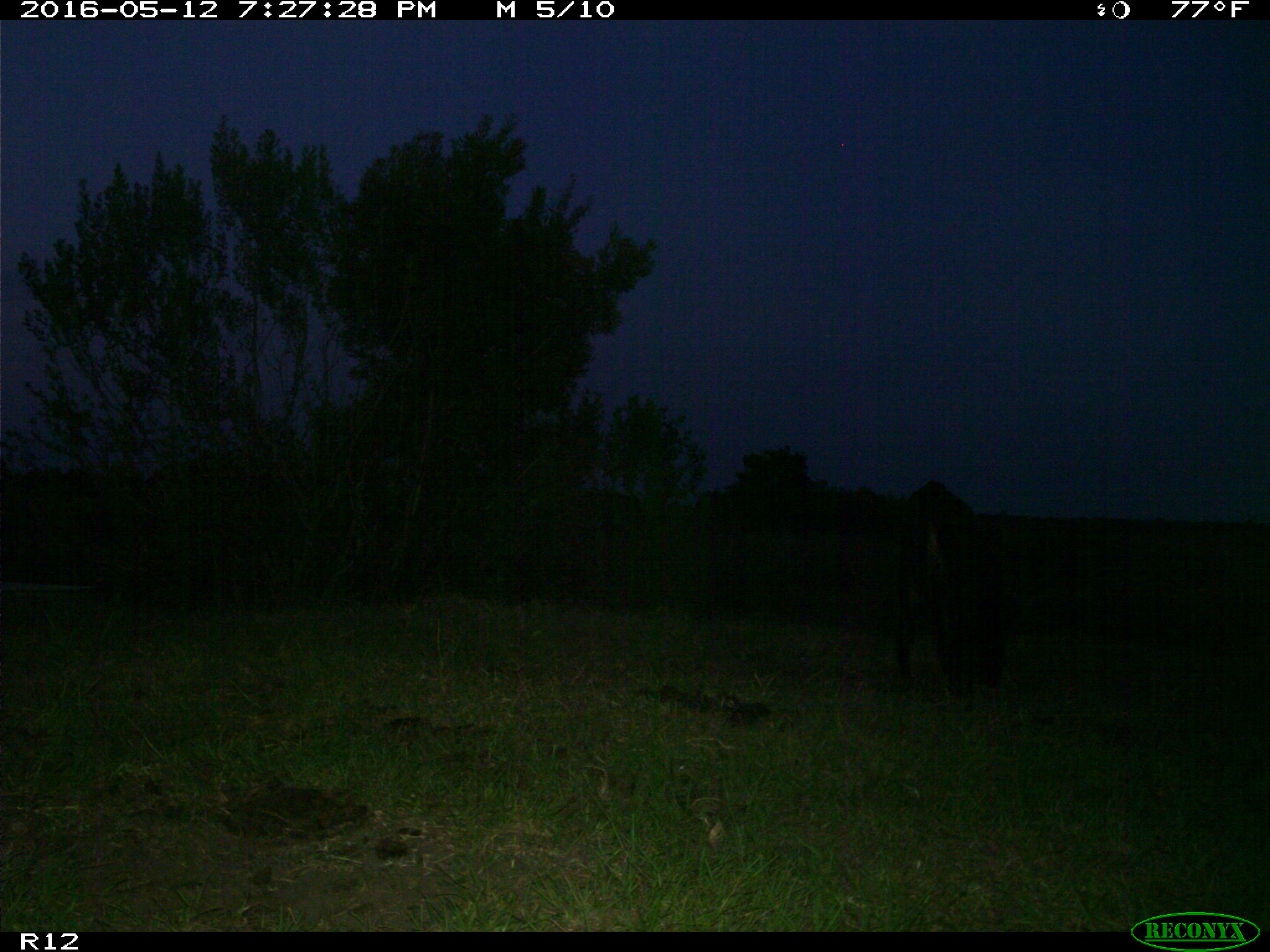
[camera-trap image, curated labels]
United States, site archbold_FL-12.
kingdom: Animalia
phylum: Chordata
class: Mammalia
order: Artiodactyla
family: Bovidae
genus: Bos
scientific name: Bos taurus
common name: domestic cow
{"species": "Bos taurus (domestic cow)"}